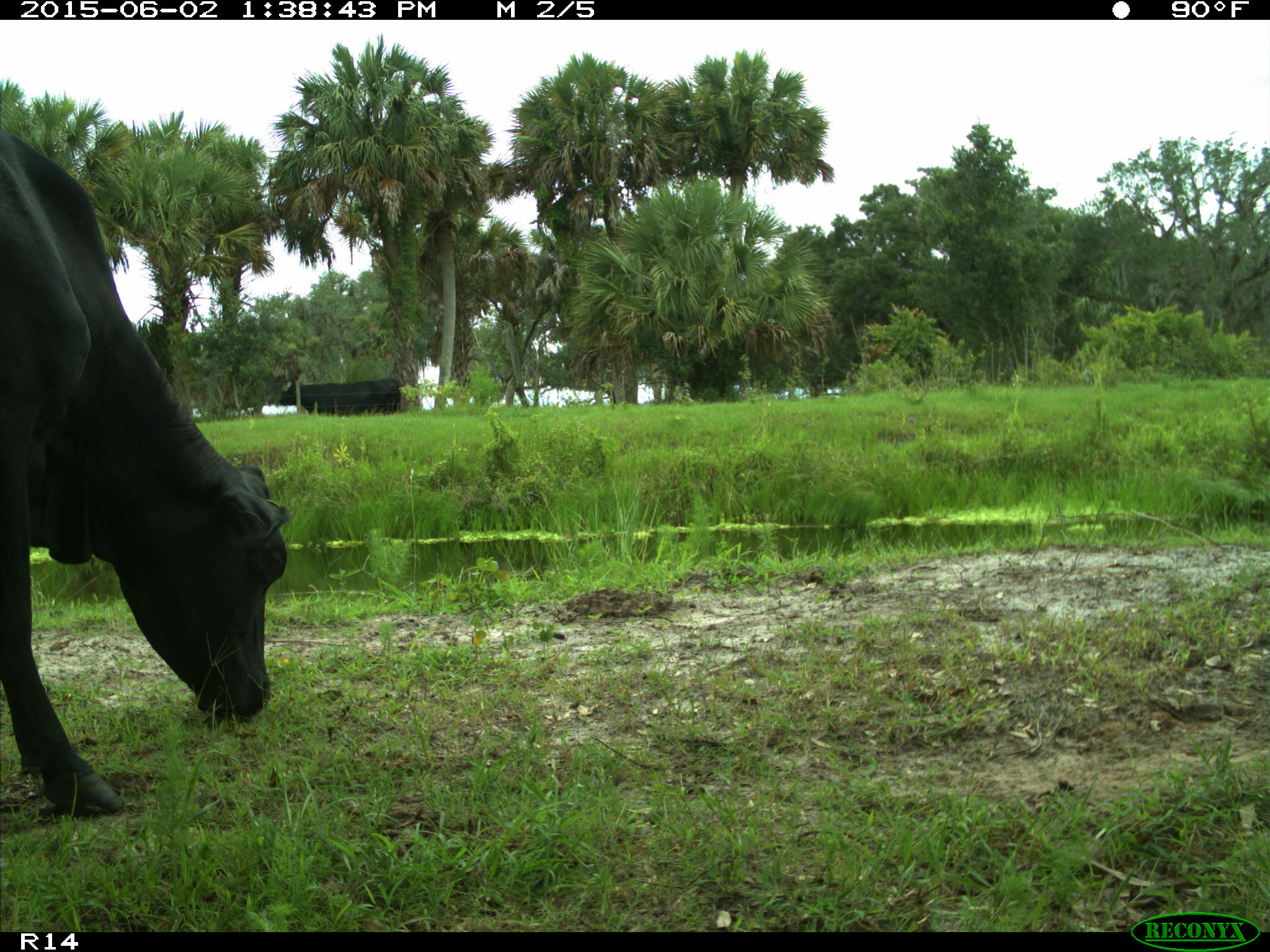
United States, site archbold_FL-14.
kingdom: Animalia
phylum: Chordata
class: Mammalia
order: Artiodactyla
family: Bovidae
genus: Bos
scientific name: Bos taurus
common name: domestic cow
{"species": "Bos taurus (domestic cow)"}